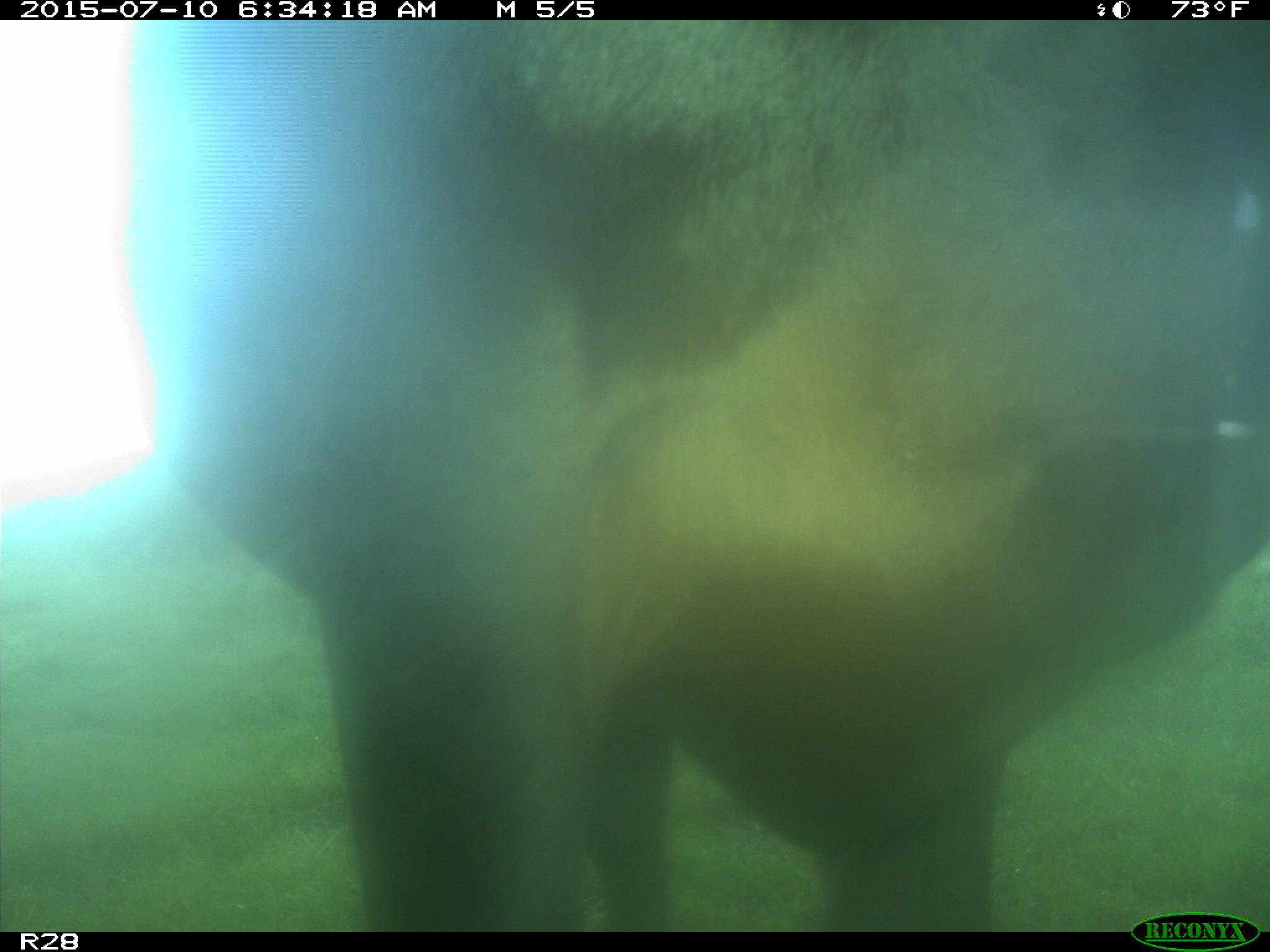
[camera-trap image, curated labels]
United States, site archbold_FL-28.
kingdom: Animalia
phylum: Chordata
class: Mammalia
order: Artiodactyla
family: Bovidae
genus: Bos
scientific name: Bos taurus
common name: domestic cow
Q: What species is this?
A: Bos taurus (domestic cow).